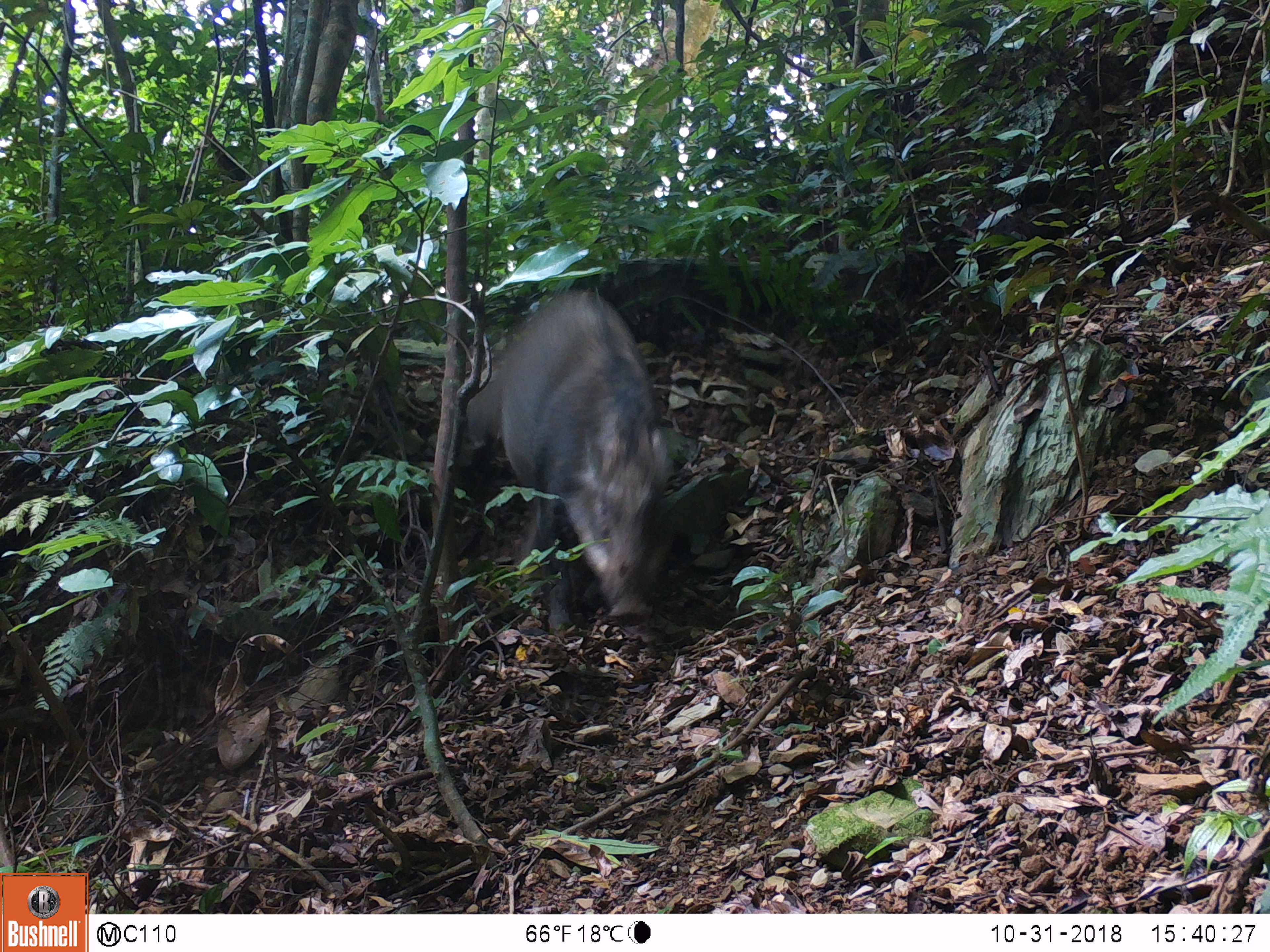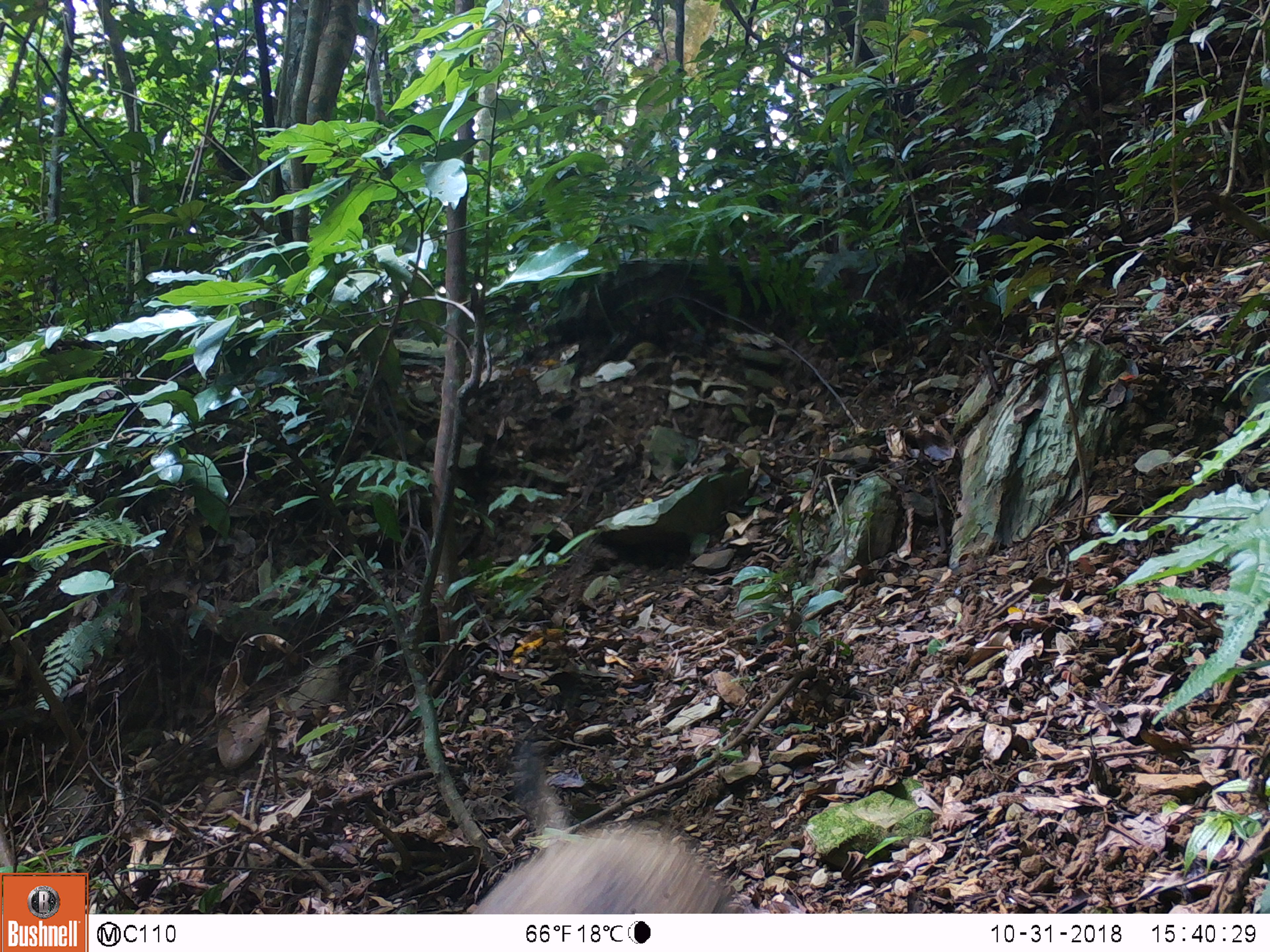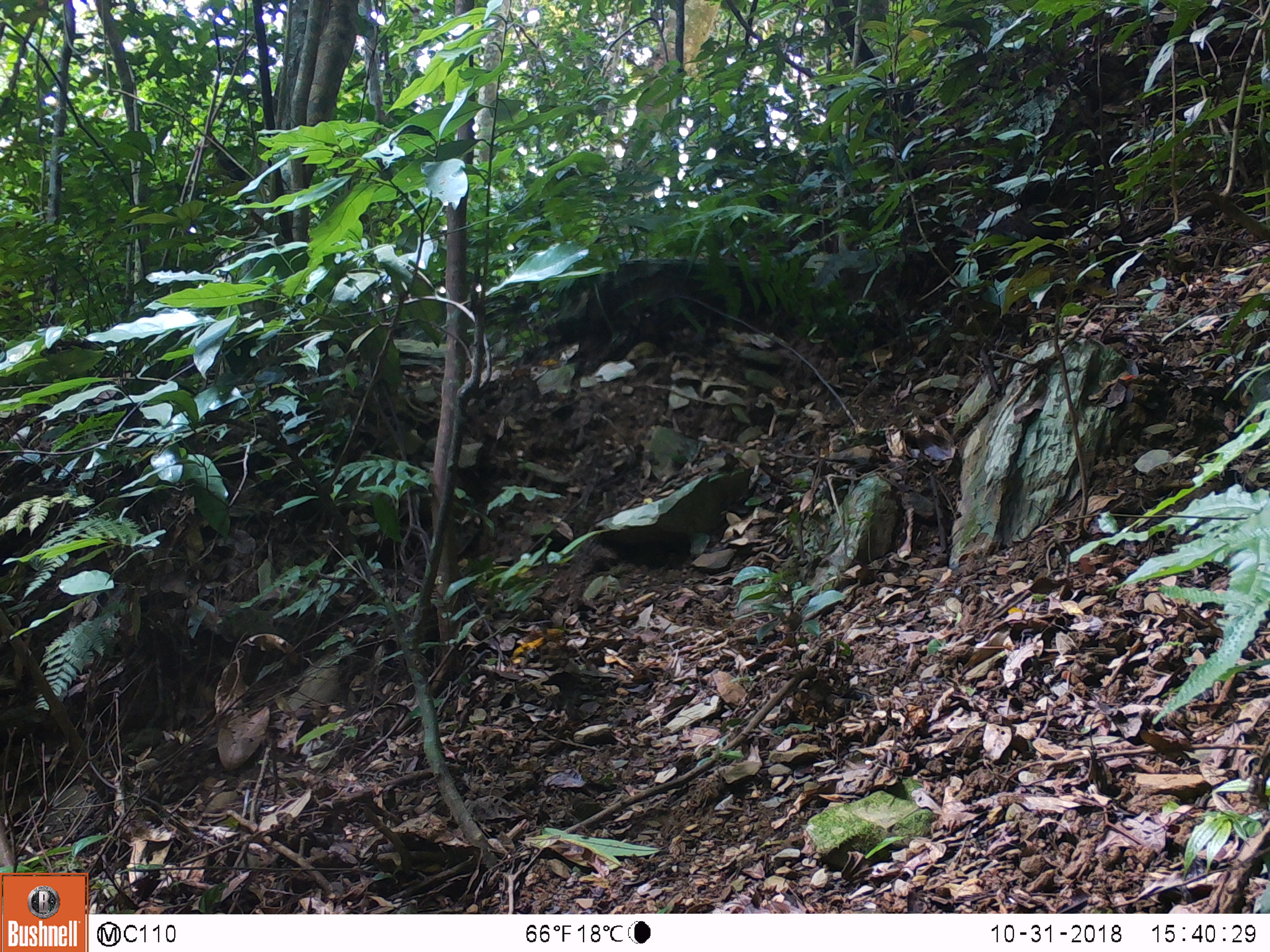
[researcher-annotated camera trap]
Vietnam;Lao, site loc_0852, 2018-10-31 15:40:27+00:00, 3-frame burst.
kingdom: Animalia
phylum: Chordata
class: Mammalia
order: Artiodactyla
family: Suidae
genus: Sus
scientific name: Sus scrofa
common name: eurasian wild pig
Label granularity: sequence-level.